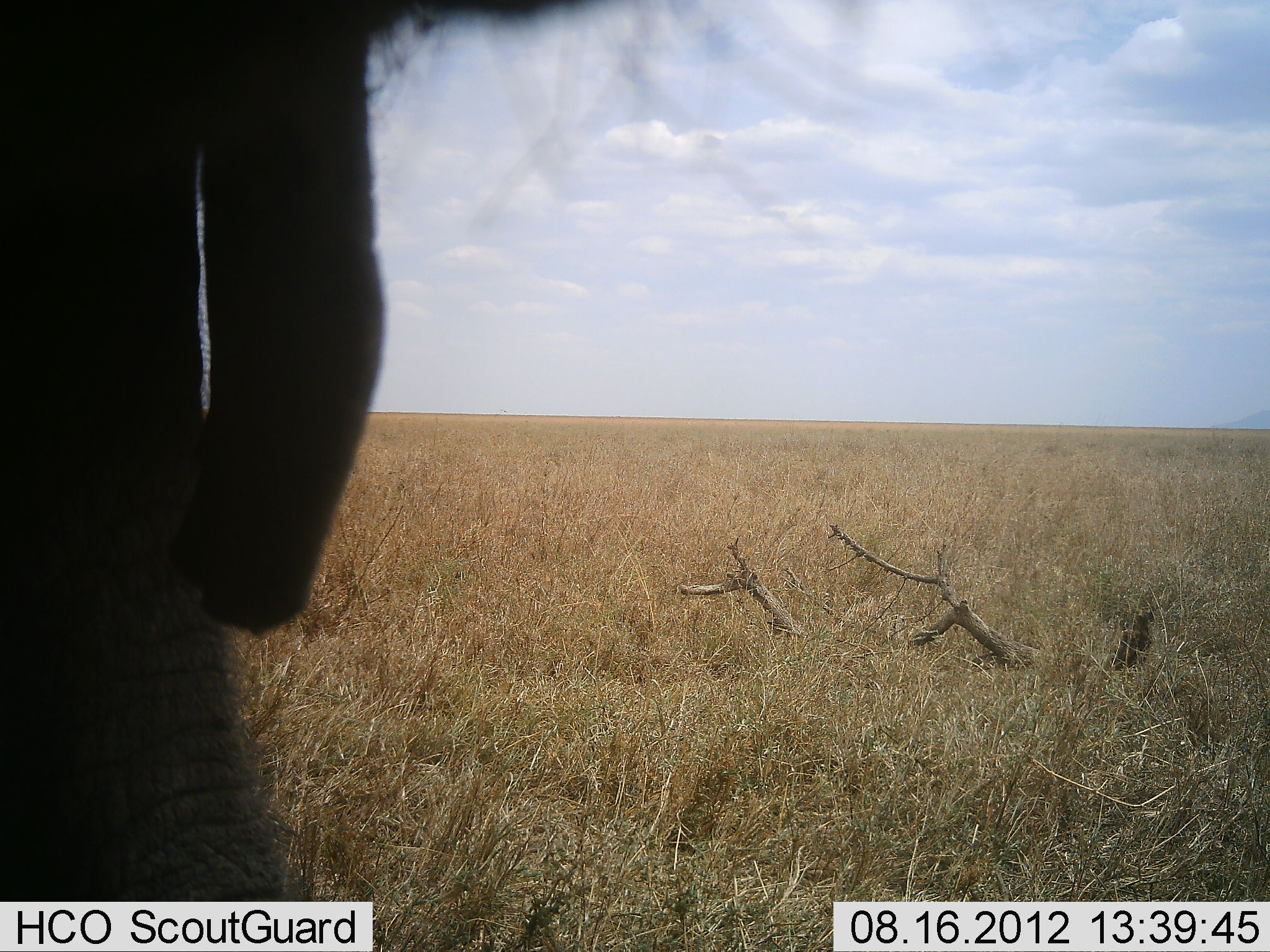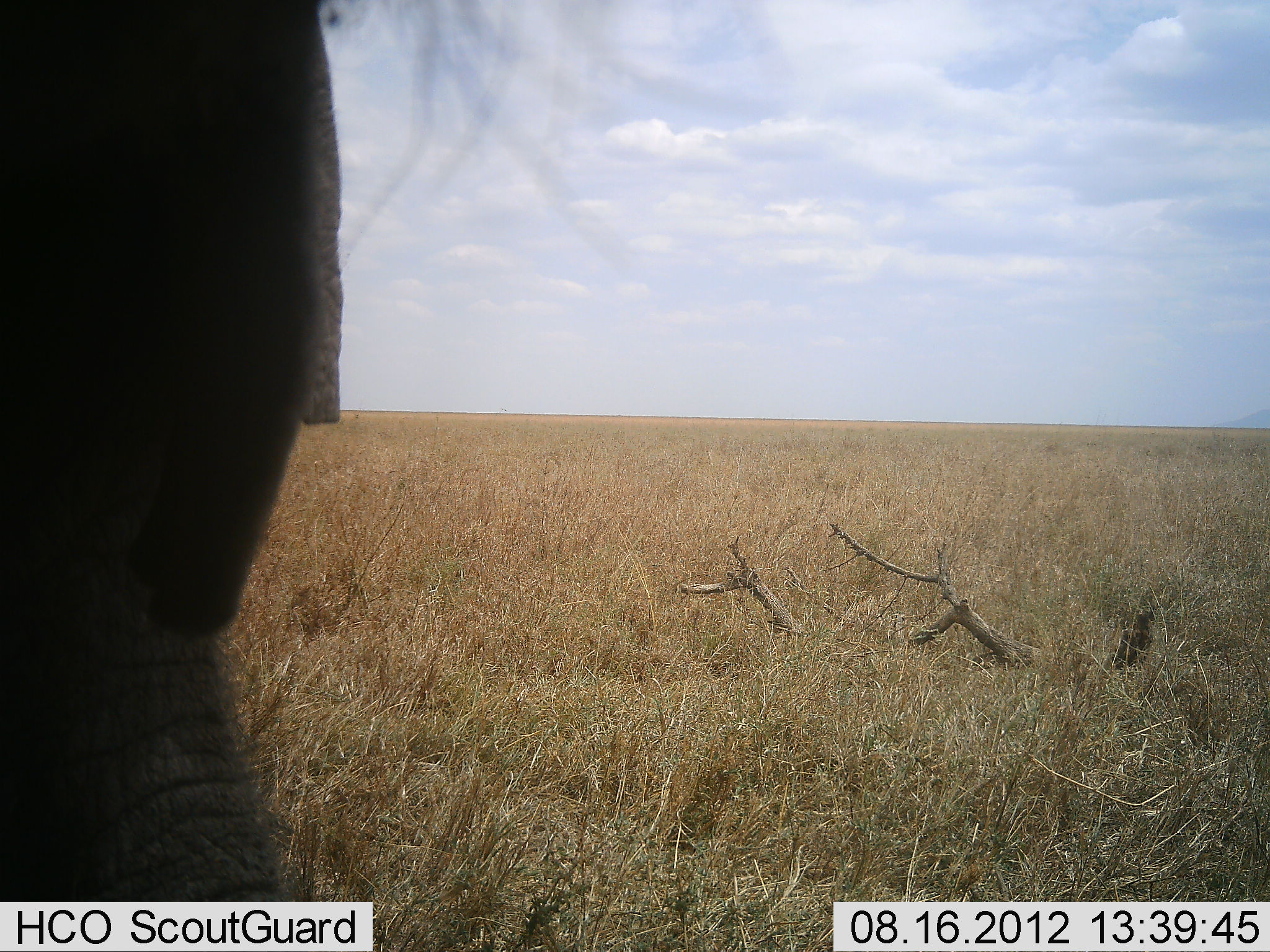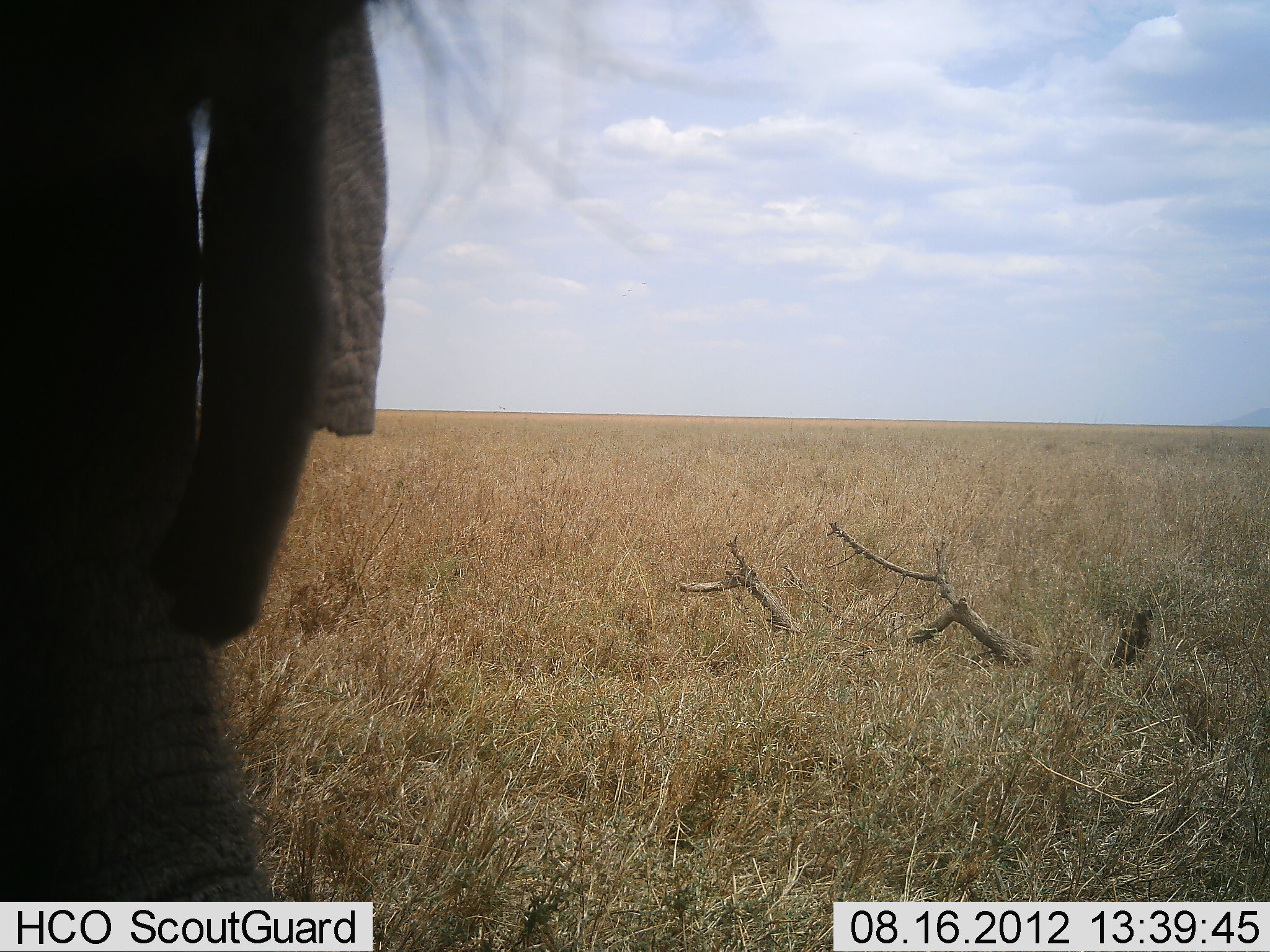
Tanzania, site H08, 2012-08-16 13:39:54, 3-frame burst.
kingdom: Animalia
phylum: Chordata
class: Mammalia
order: Proboscidea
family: Elephantidae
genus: Loxodonta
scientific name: Loxodonta africana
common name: african bush elephant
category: elephant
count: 1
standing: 100%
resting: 0%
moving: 0%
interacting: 0%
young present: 0%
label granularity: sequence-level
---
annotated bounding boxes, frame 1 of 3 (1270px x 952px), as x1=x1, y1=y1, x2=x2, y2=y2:
animal: x1=2, y1=2, x2=759, y2=901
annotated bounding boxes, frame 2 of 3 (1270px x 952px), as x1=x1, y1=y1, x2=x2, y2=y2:
animal: x1=0, y1=2, x2=512, y2=900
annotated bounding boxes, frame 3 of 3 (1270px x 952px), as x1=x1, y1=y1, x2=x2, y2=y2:
animal: x1=0, y1=2, x2=708, y2=902